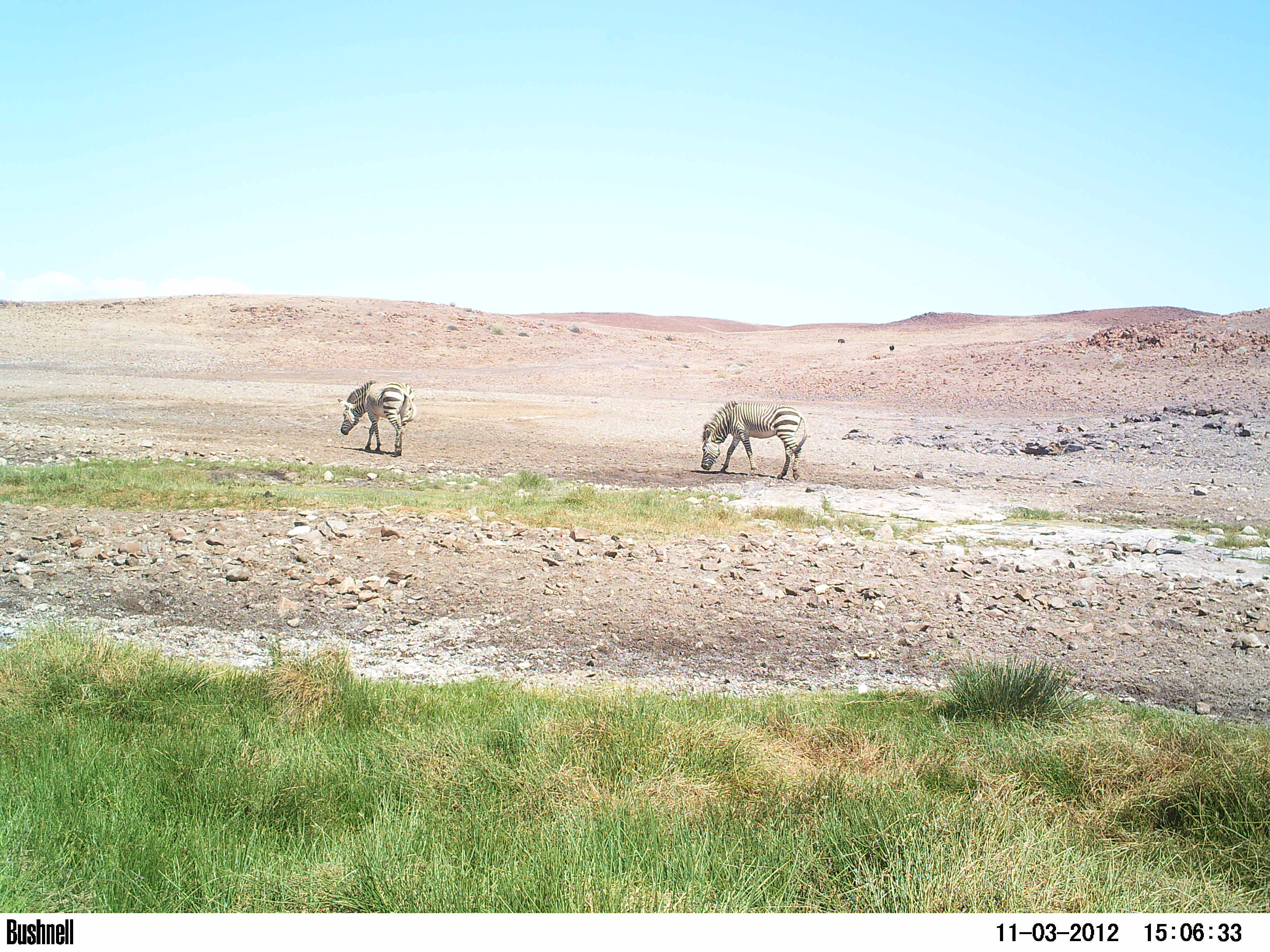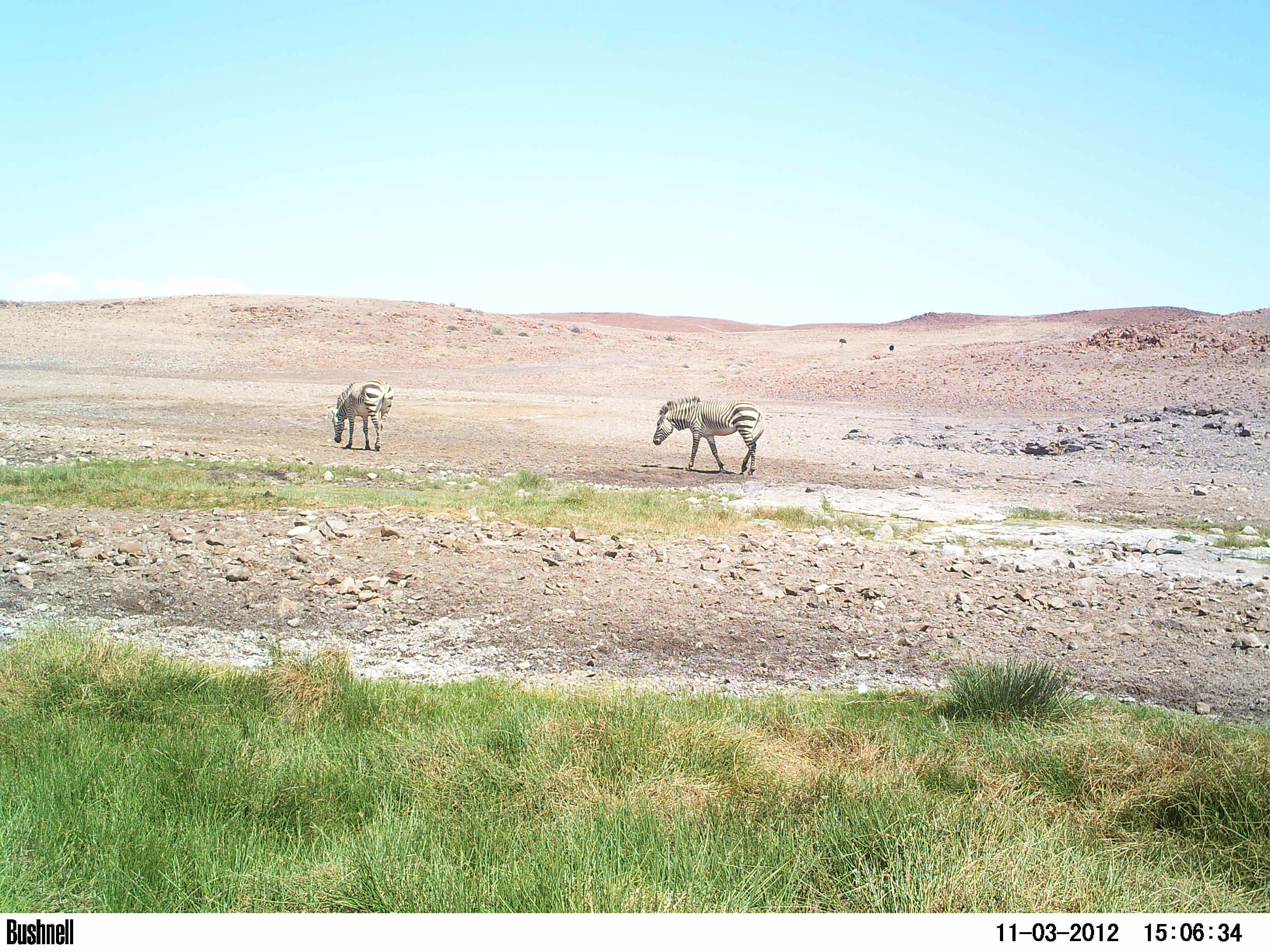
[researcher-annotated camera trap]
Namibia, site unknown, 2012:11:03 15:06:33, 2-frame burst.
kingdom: Animalia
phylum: Chordata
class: Mammalia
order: Perissodactyla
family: Equidae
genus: Equus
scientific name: Equus zebra hartmannae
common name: hartmann's mountain zebra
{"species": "Equus zebra hartmannae (hartmann's mountain zebra)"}